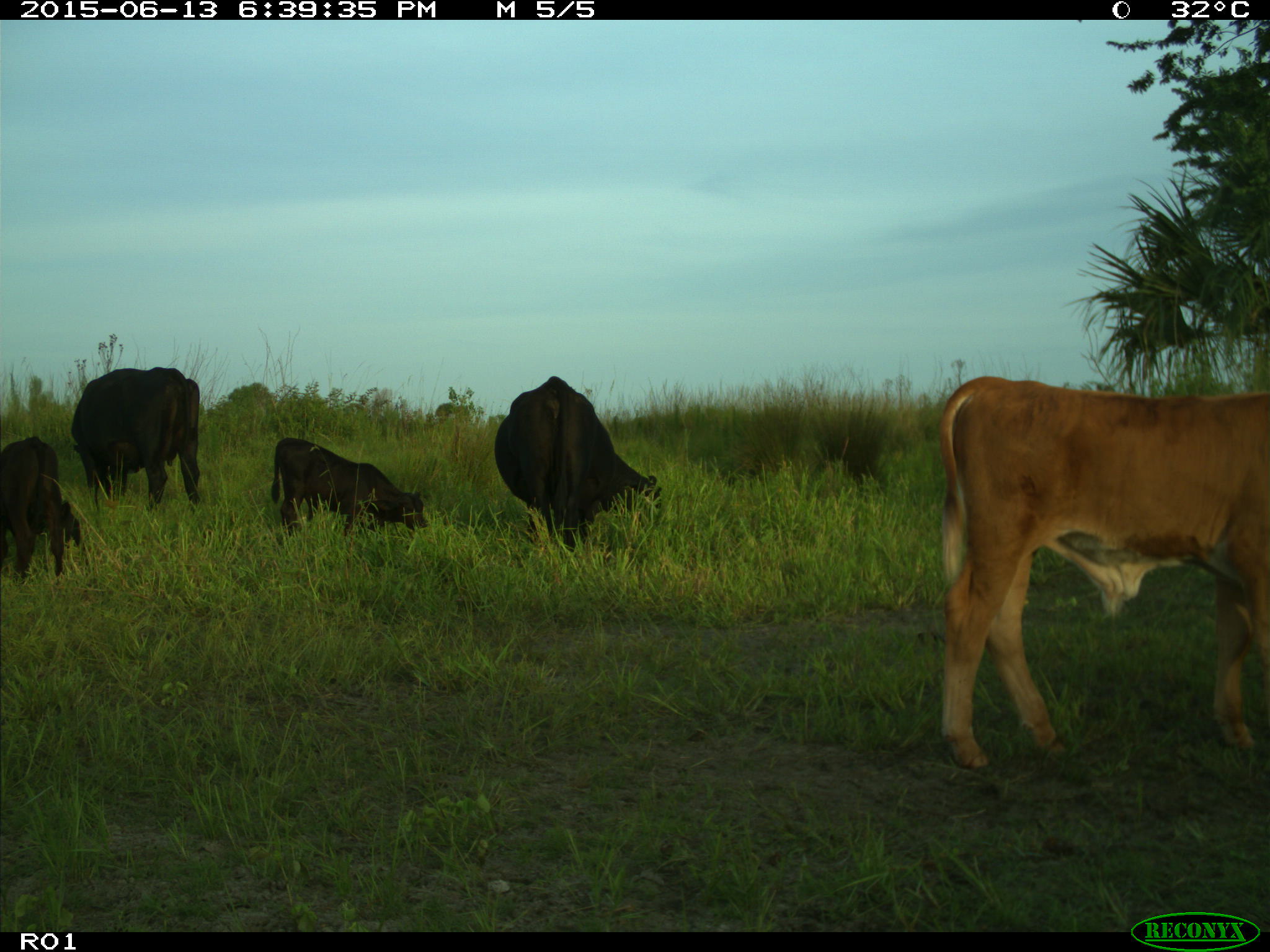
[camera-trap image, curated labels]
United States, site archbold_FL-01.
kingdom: Animalia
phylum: Chordata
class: Mammalia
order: Artiodactyla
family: Bovidae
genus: Bos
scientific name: Bos taurus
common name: domestic cow